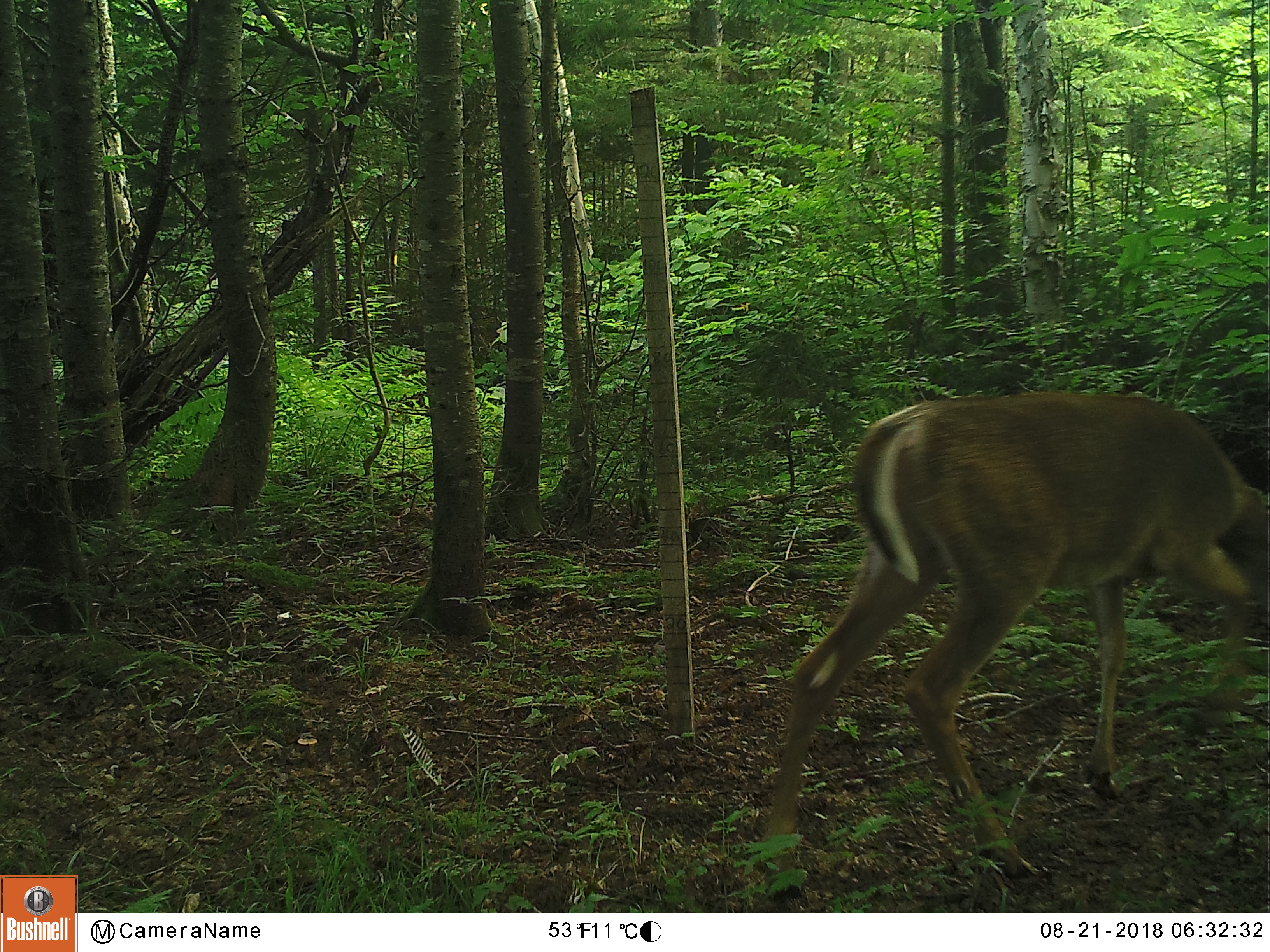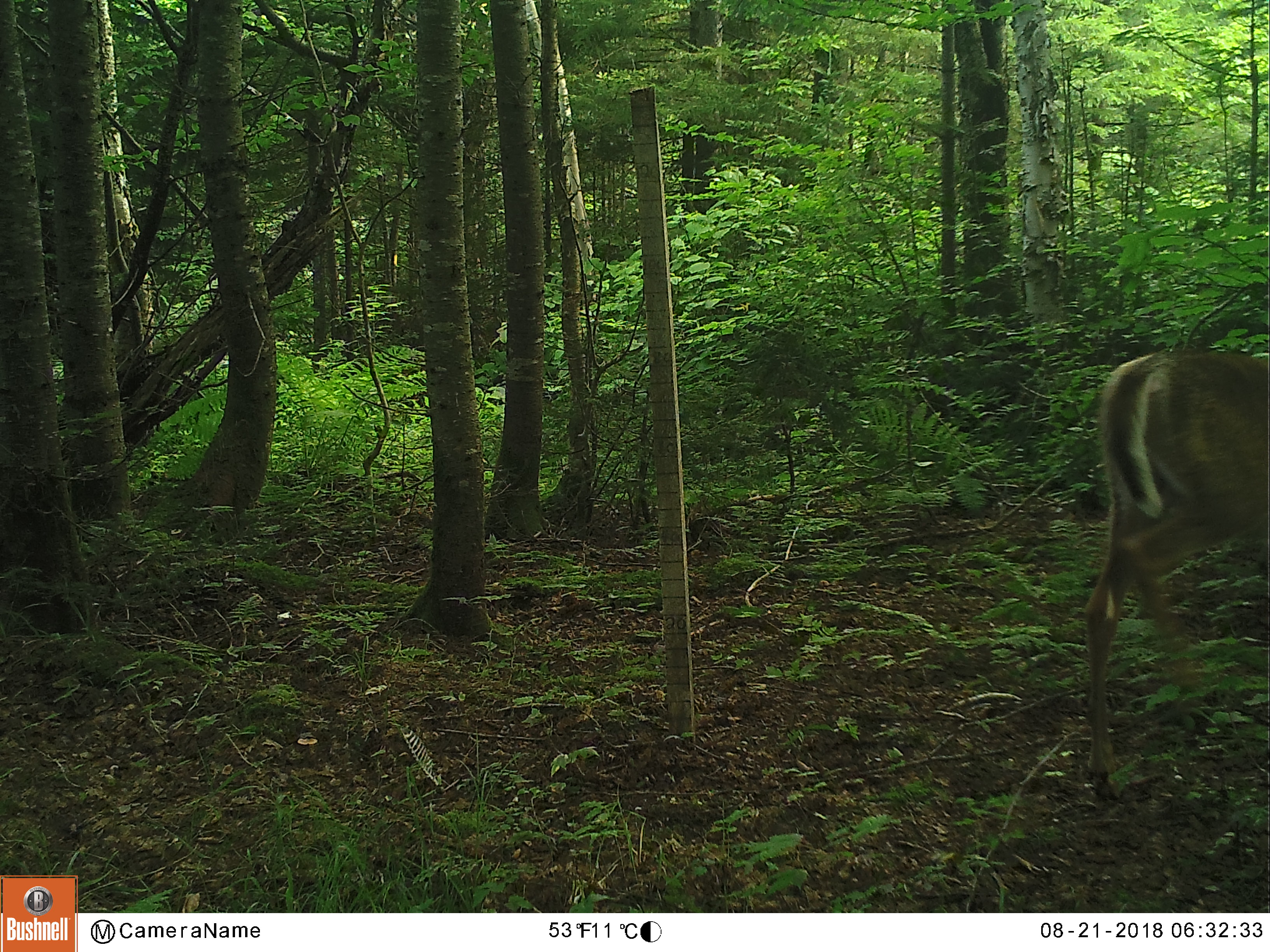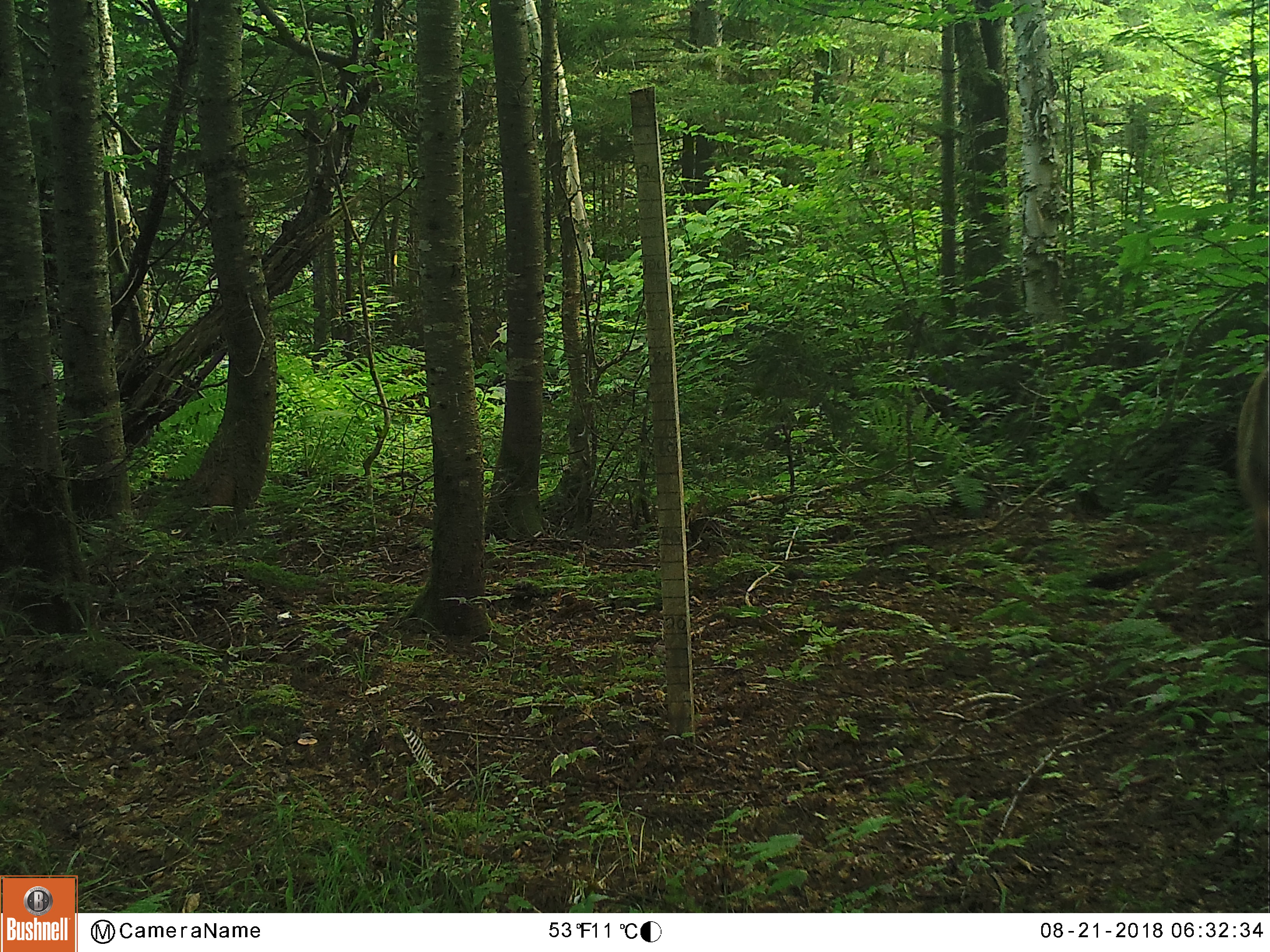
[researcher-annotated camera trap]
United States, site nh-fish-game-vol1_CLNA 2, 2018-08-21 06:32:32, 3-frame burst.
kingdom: Animalia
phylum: Chordata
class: Mammalia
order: Artiodactyla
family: Cervidae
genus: Odocoileus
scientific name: Odocoileus virginianus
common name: white-tailed deer